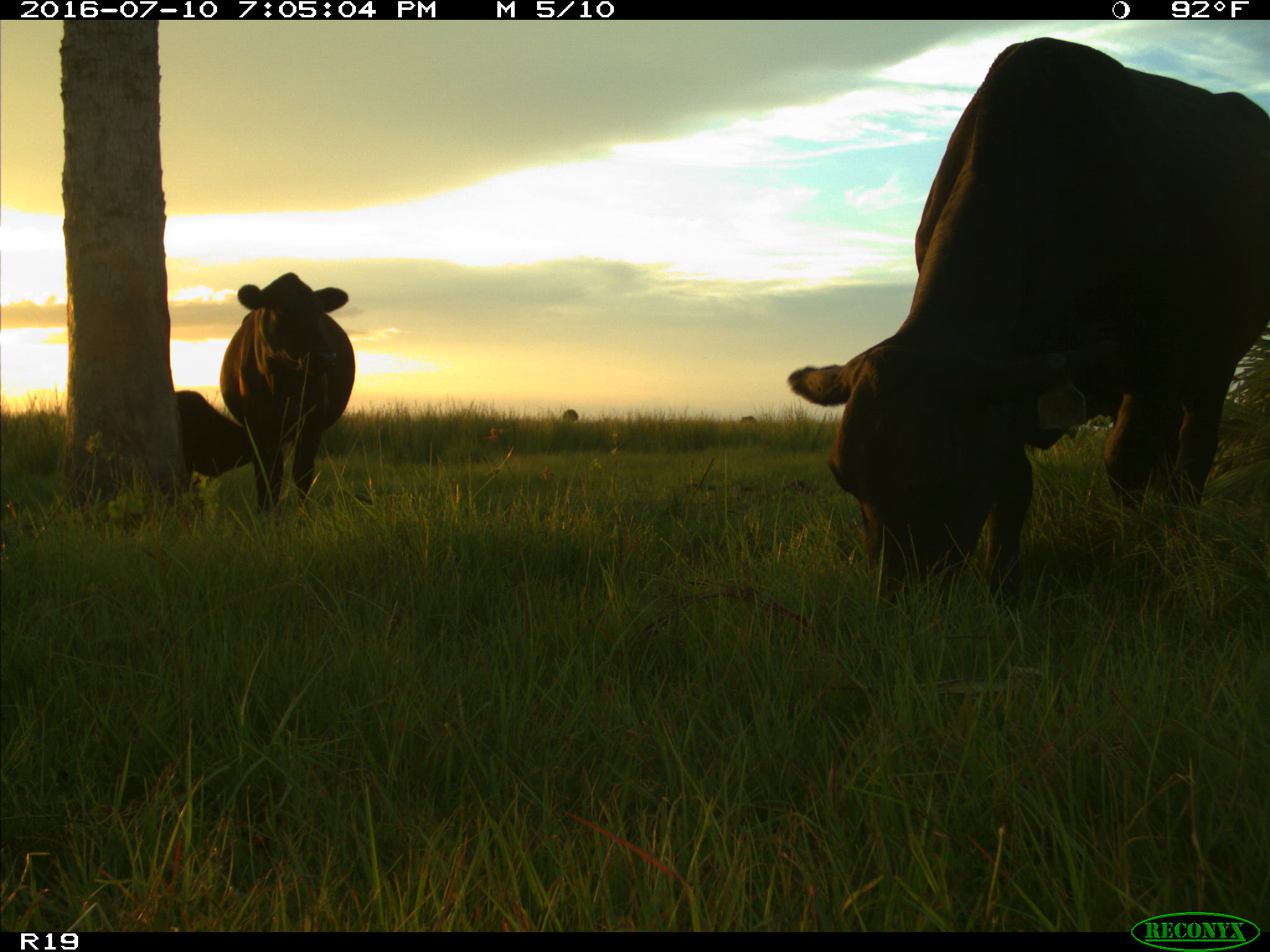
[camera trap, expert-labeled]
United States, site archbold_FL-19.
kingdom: Animalia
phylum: Chordata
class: Mammalia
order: Artiodactyla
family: Bovidae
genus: Bos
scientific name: Bos taurus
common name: domestic cow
Bos taurus (domestic cow).